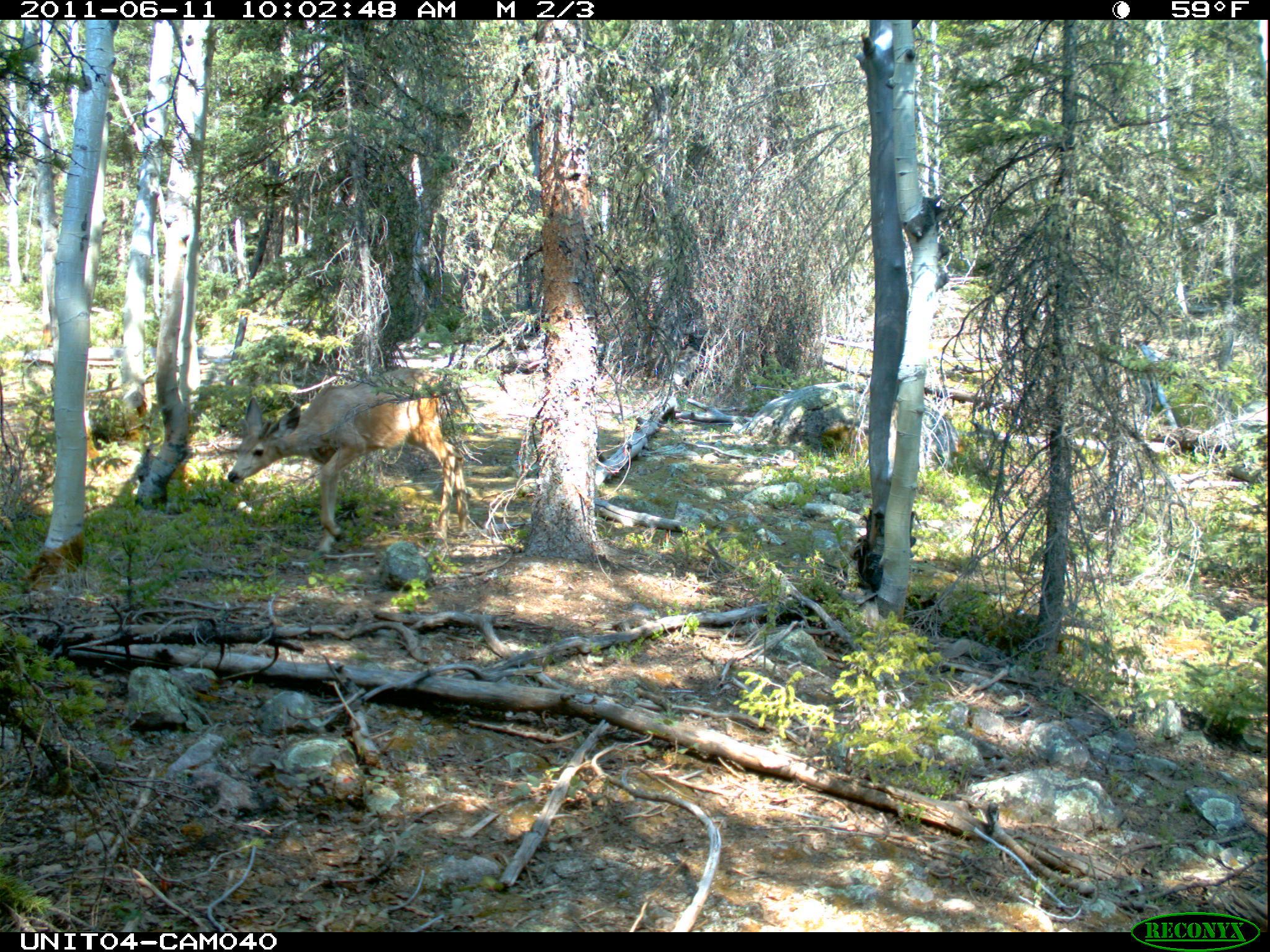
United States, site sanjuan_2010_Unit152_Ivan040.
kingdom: Animalia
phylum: Chordata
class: Mammalia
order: Artiodactyla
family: Cervidae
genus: Odocoileus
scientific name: Odocoileus hemionus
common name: mule deer